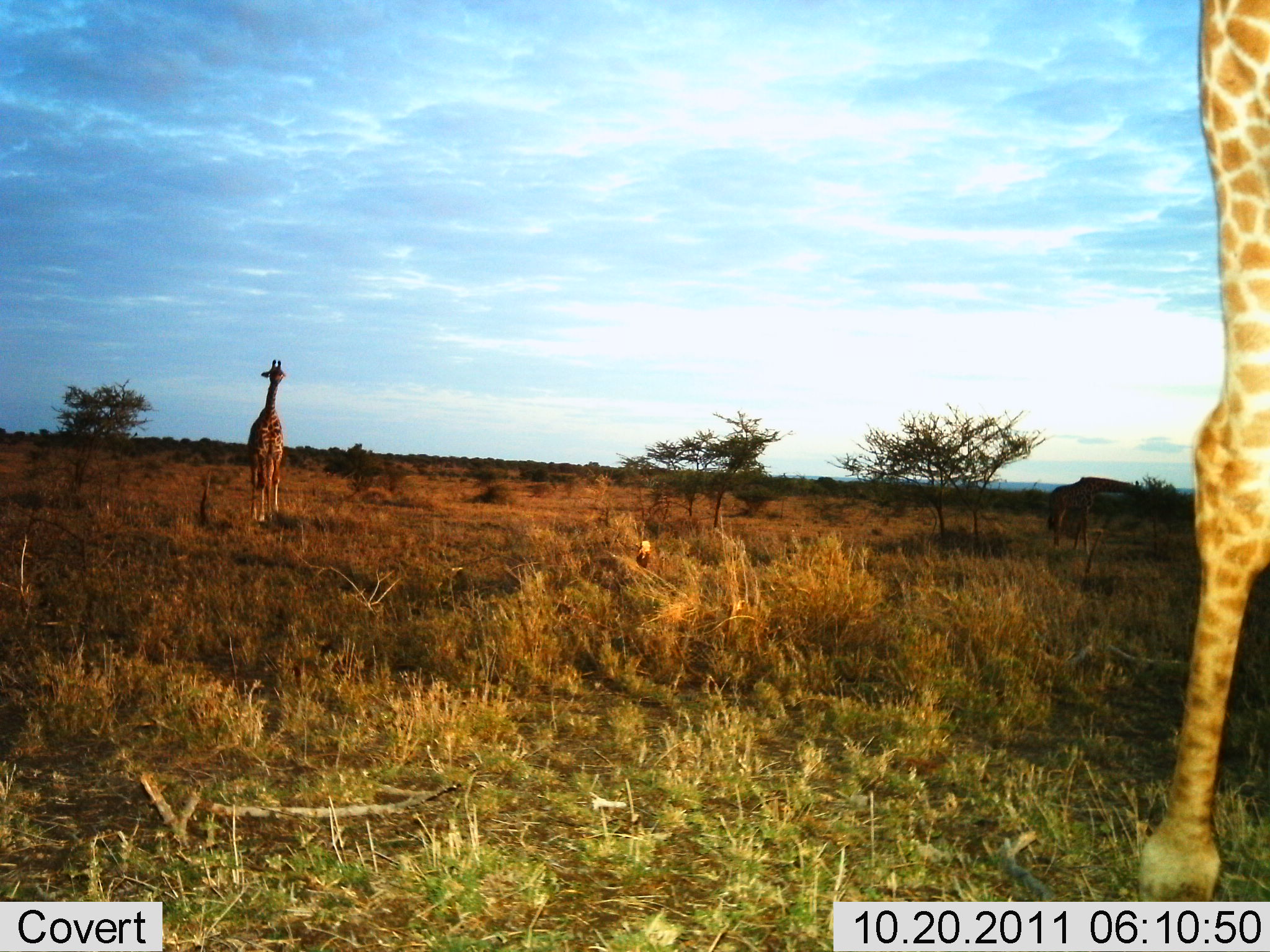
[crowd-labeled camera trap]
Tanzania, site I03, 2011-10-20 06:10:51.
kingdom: Animalia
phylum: Chordata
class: Mammalia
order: Artiodactyla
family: Giraffidae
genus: Giraffa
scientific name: Giraffa camelopardalis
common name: giraffe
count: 2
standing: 83%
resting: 0%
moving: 33%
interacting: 0%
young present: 0%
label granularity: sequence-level